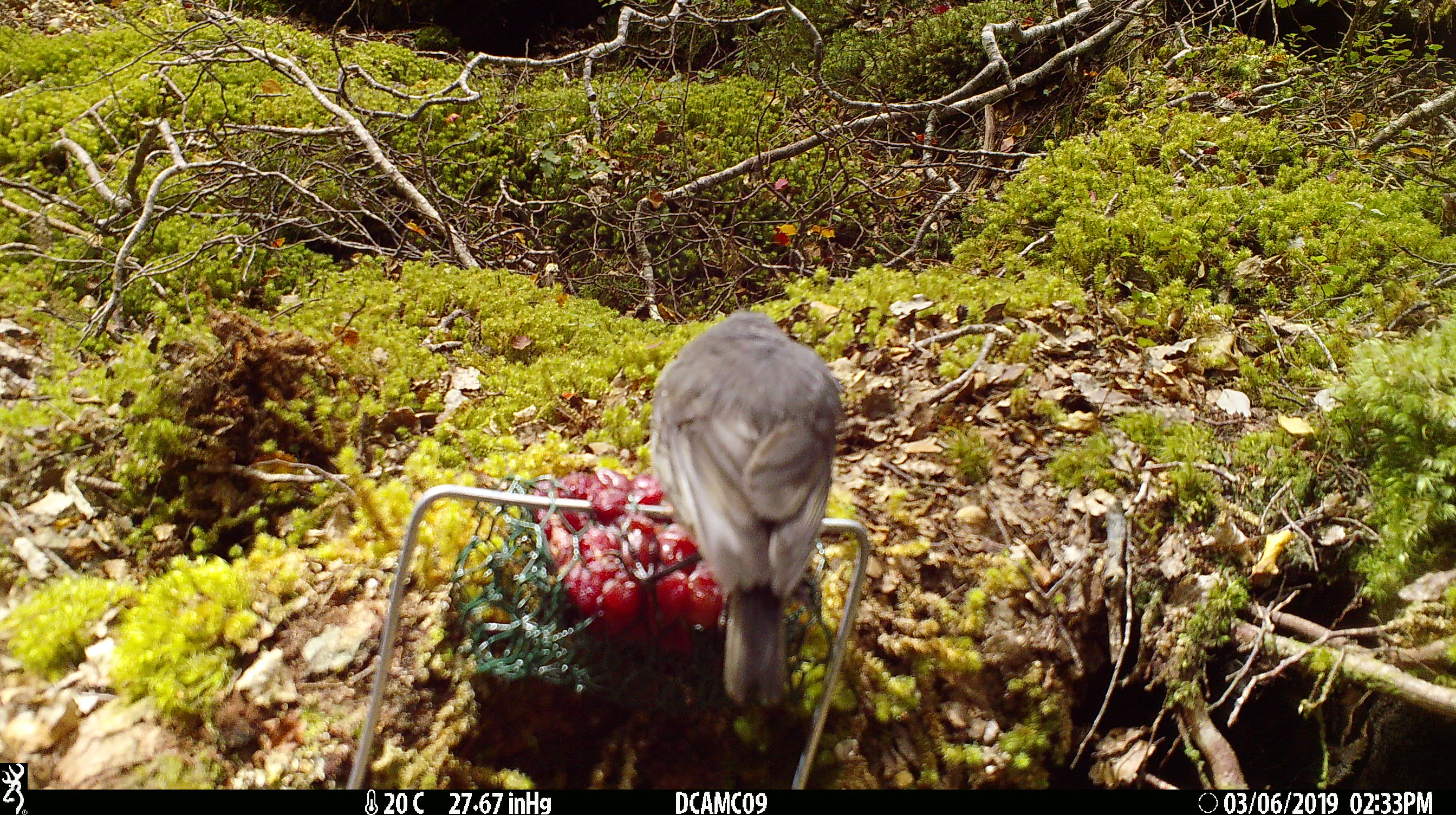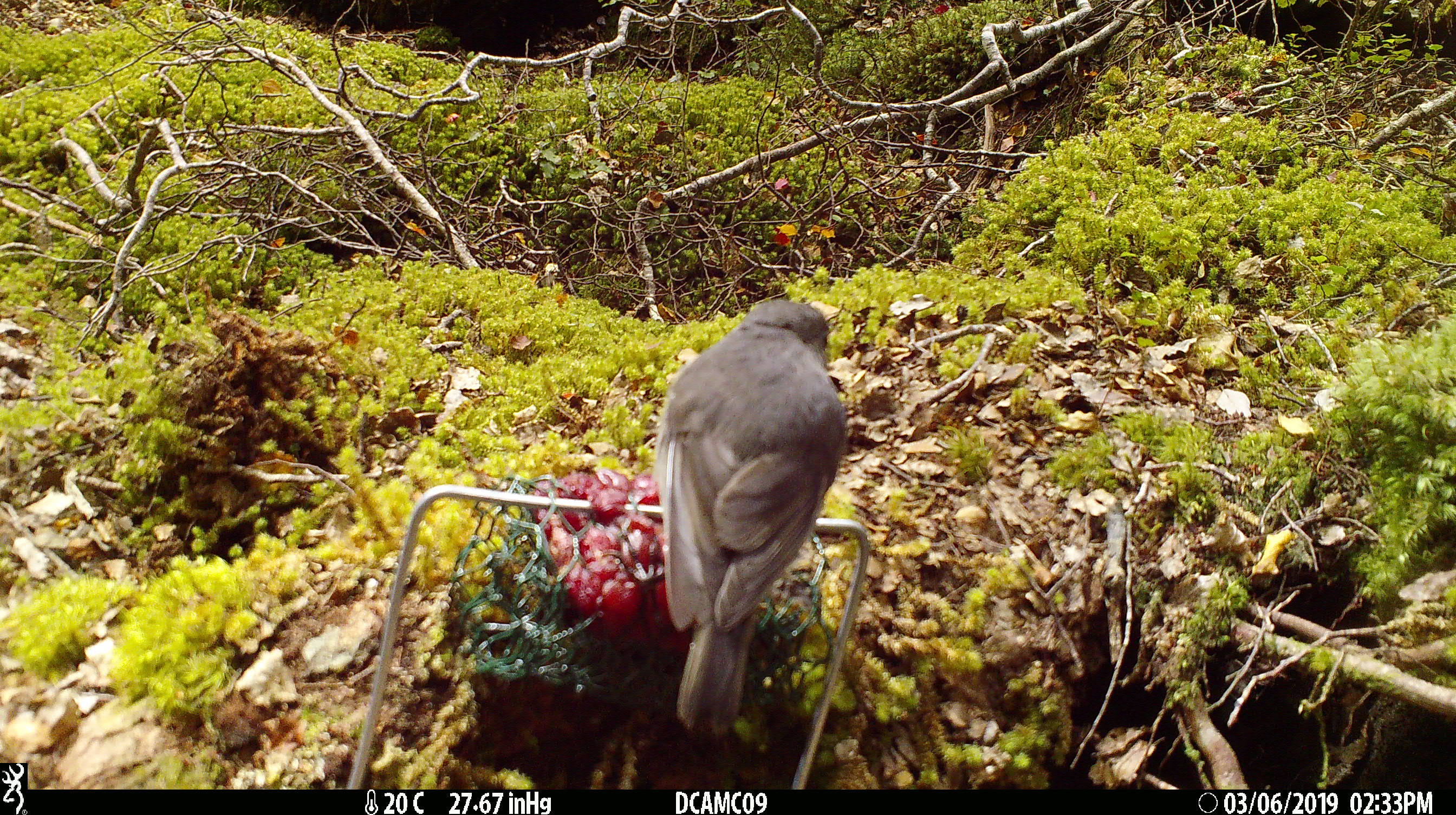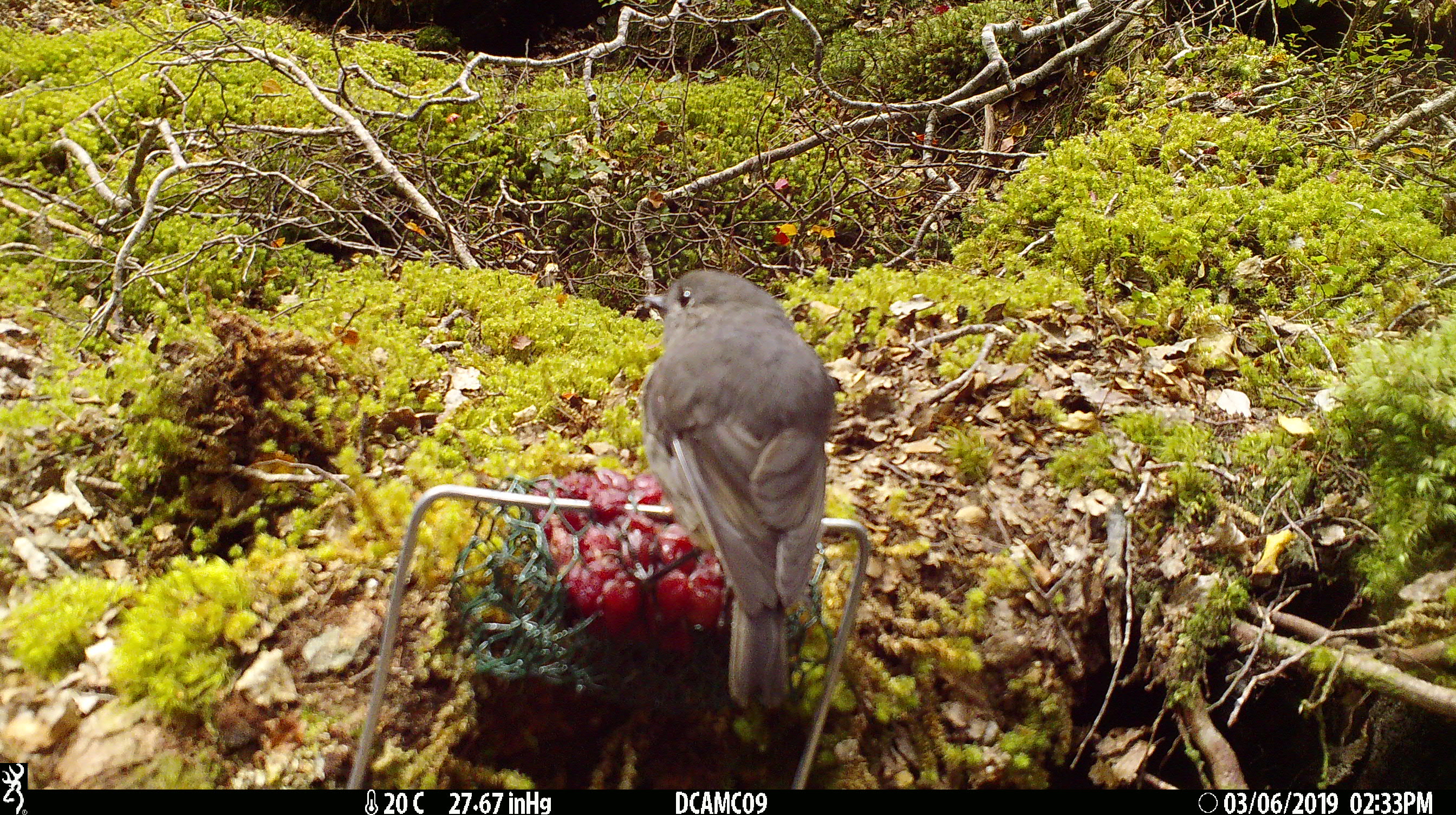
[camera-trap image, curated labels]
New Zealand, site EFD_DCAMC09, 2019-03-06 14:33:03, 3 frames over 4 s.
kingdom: Animalia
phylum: Chordata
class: Aves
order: Passeriformes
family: Petroicidae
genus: Petroica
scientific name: Petroica australis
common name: new zealand robin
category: robin